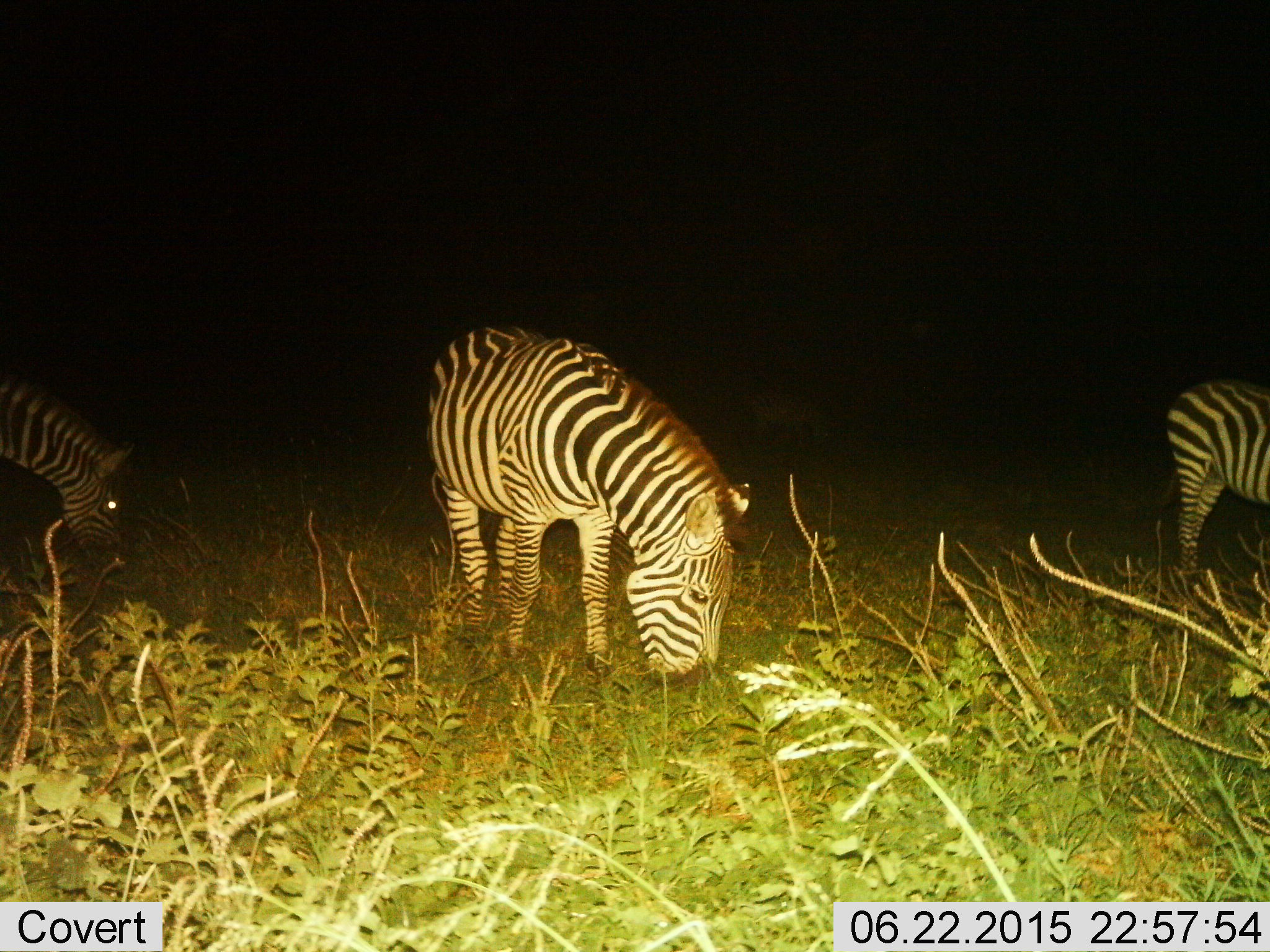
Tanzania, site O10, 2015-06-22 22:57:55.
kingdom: Animalia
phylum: Chordata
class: Mammalia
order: Perissodactyla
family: Equidae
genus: Equus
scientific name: Equus quagga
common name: plains zebra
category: zebra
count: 3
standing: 20%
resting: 0%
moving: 0%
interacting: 0%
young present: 0%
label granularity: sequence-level